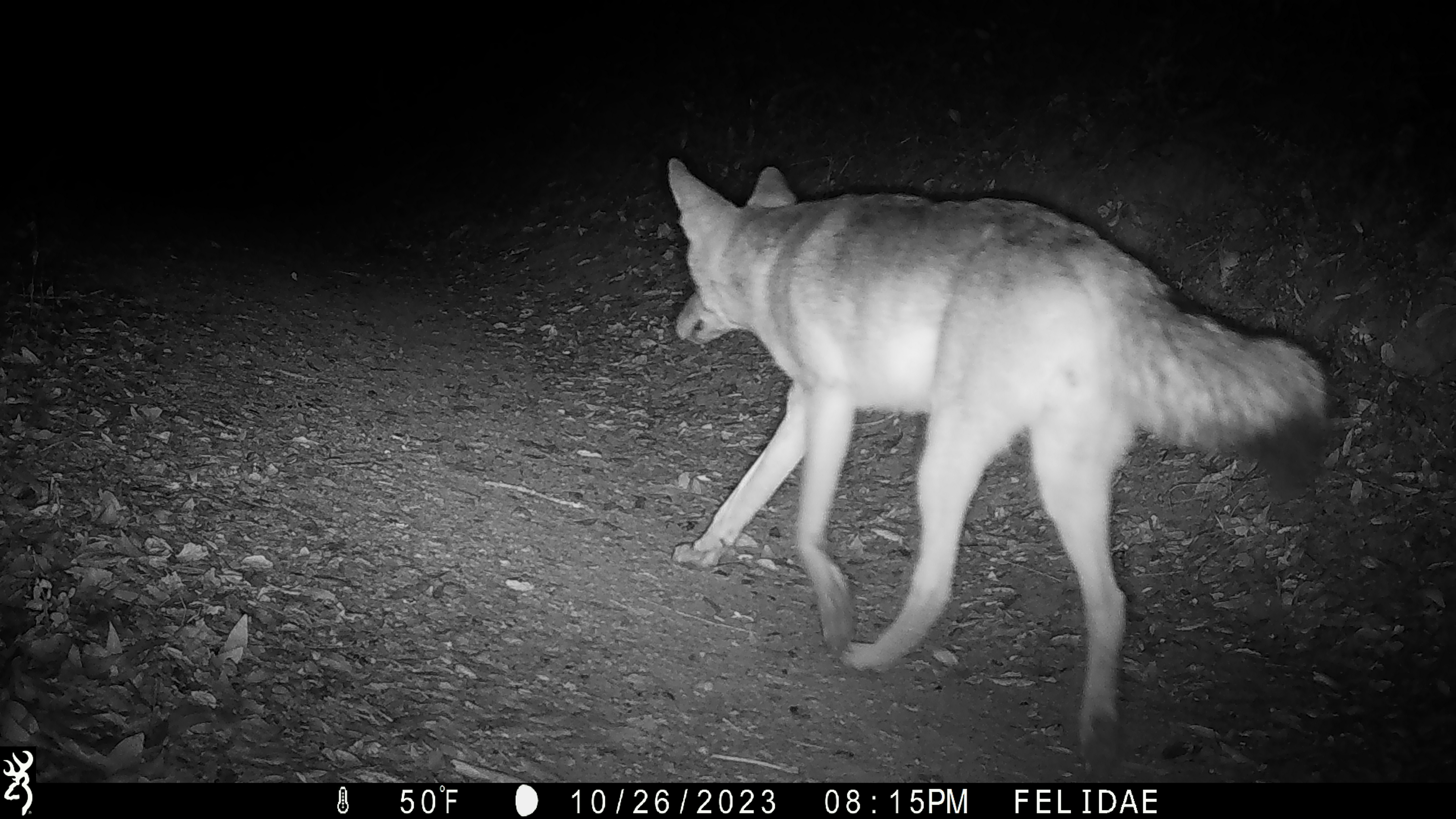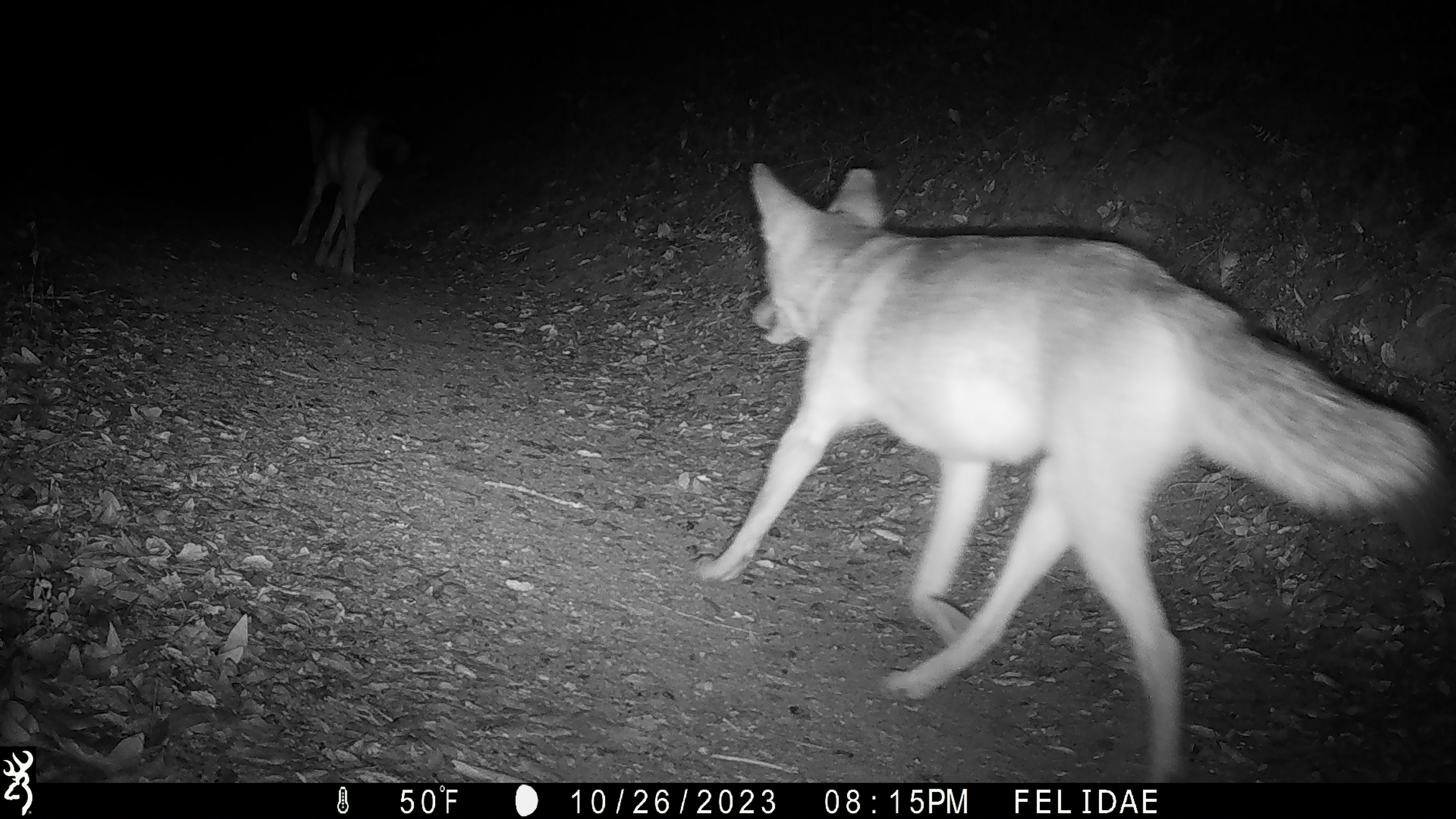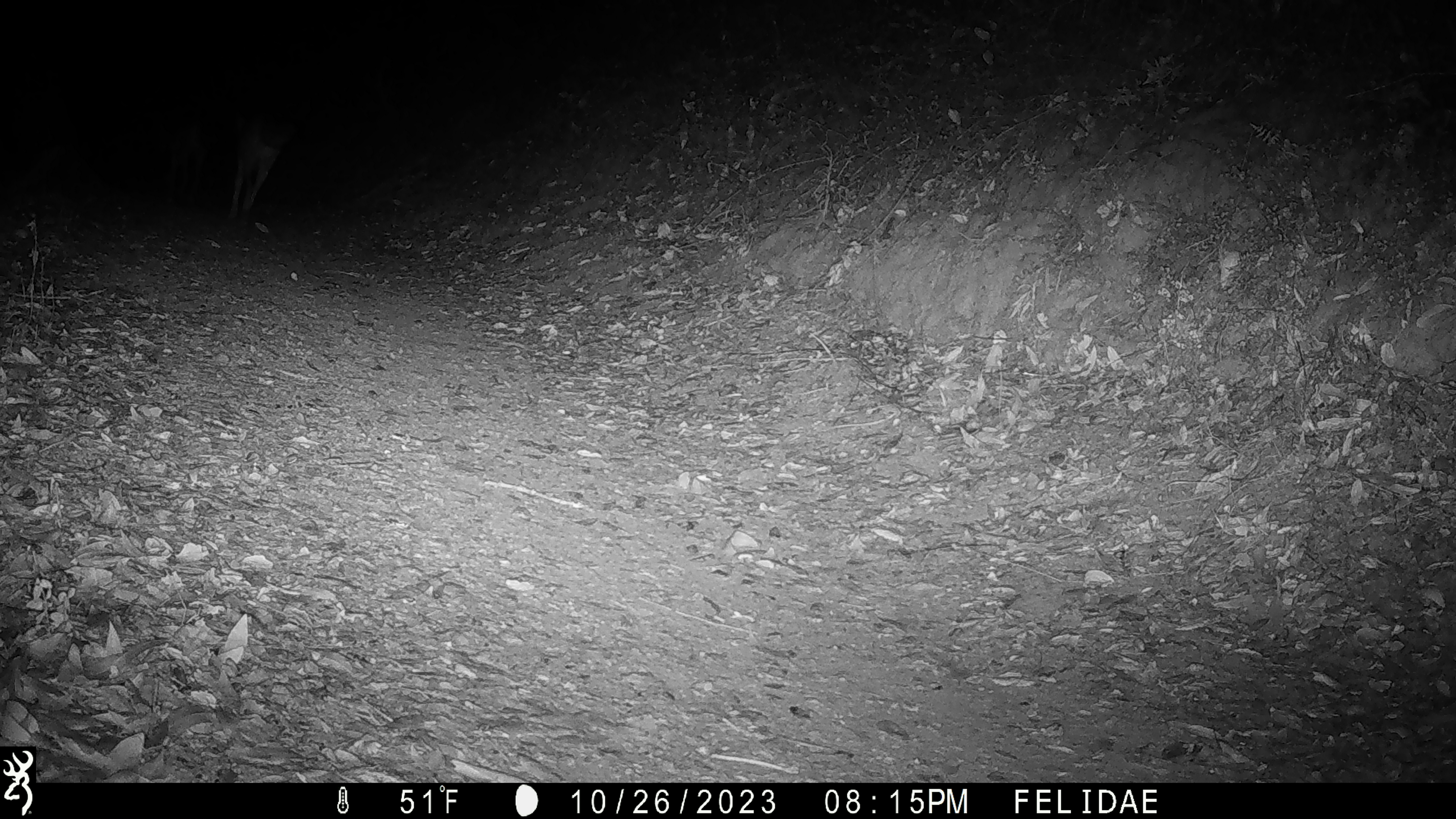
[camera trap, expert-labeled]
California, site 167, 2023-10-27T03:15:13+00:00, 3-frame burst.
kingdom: Animalia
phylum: Chordata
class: Mammalia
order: Carnivora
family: Canidae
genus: Canis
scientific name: Canis latrans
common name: coyote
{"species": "coyote (Canis latrans)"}